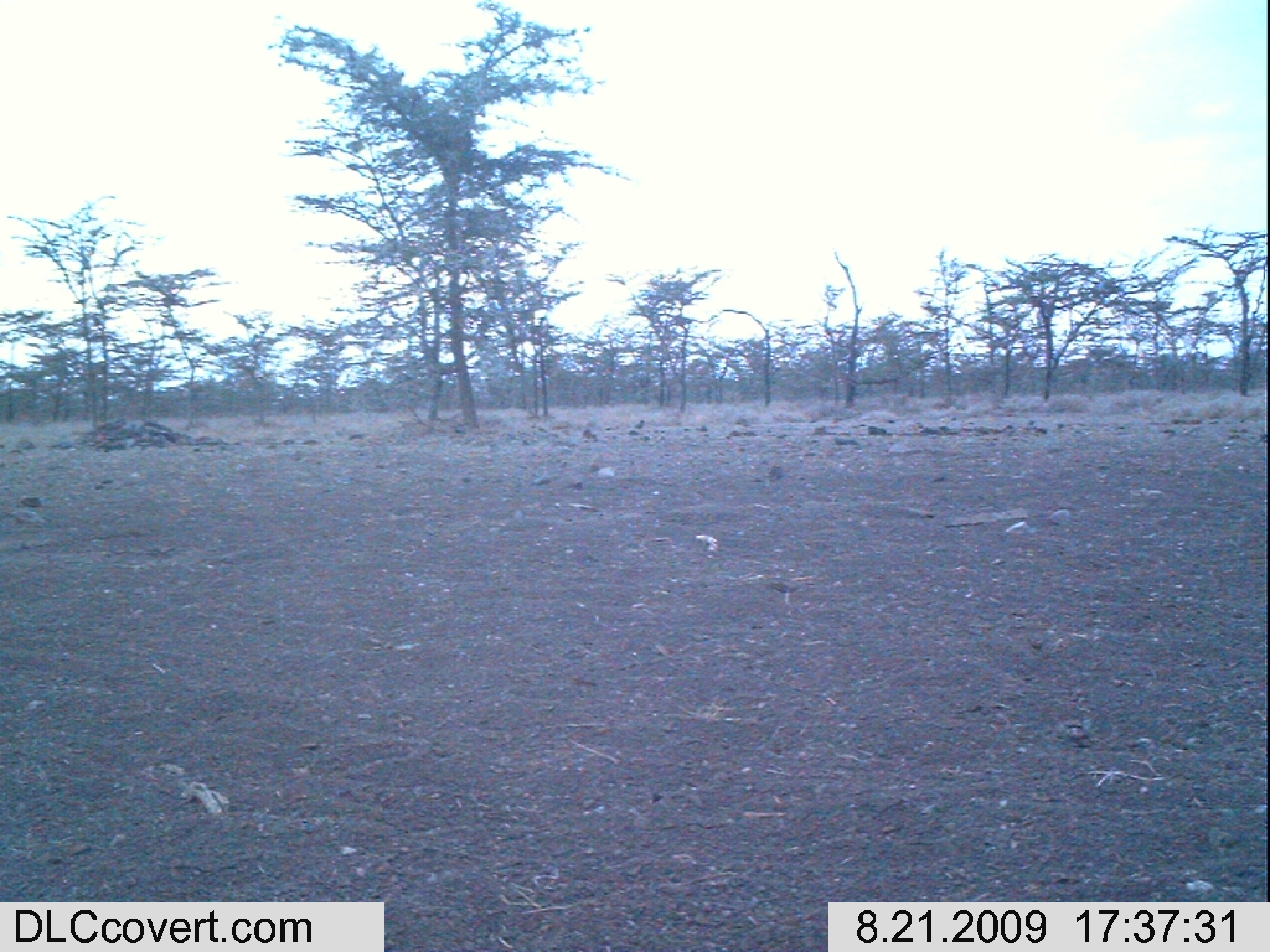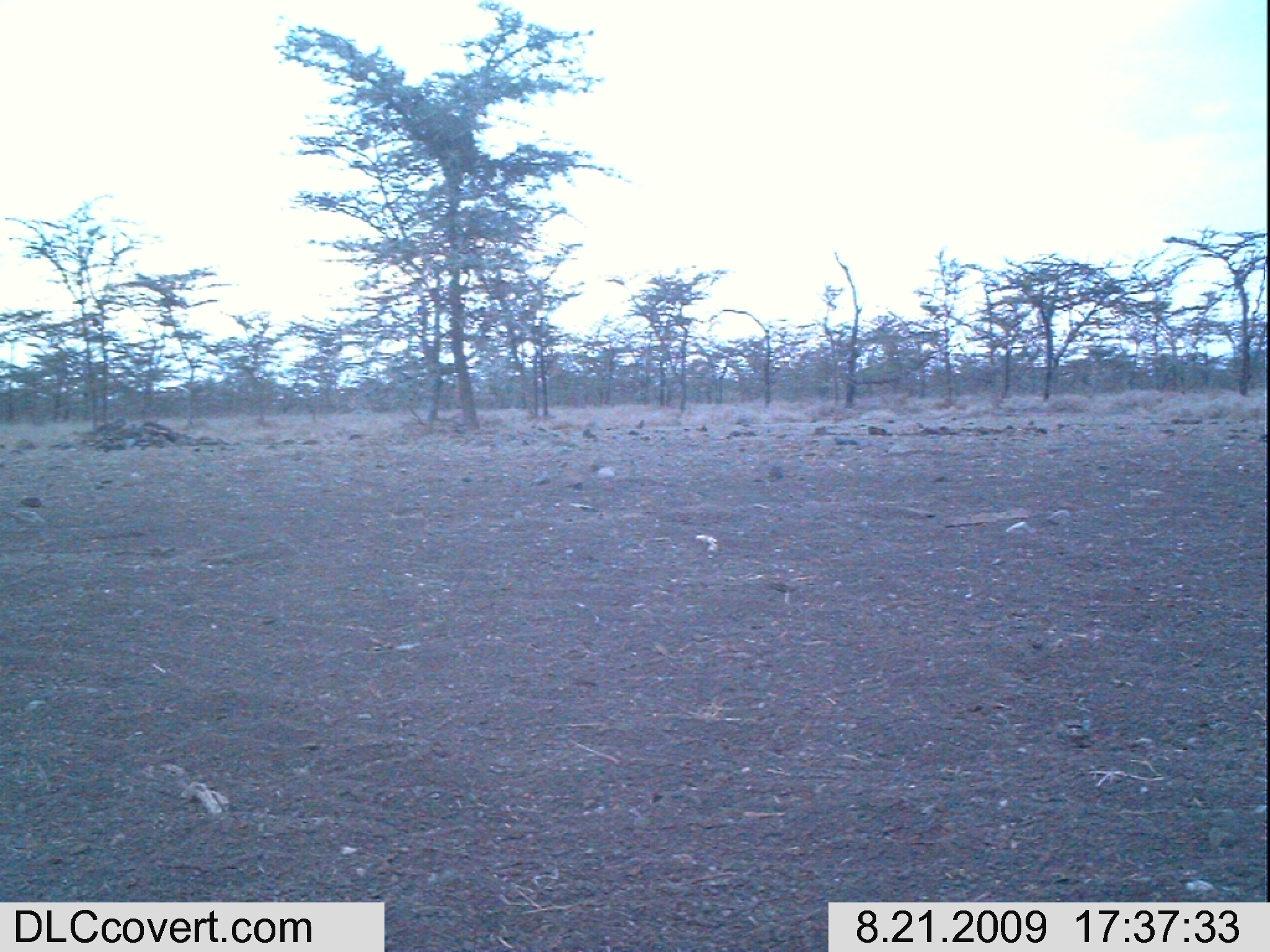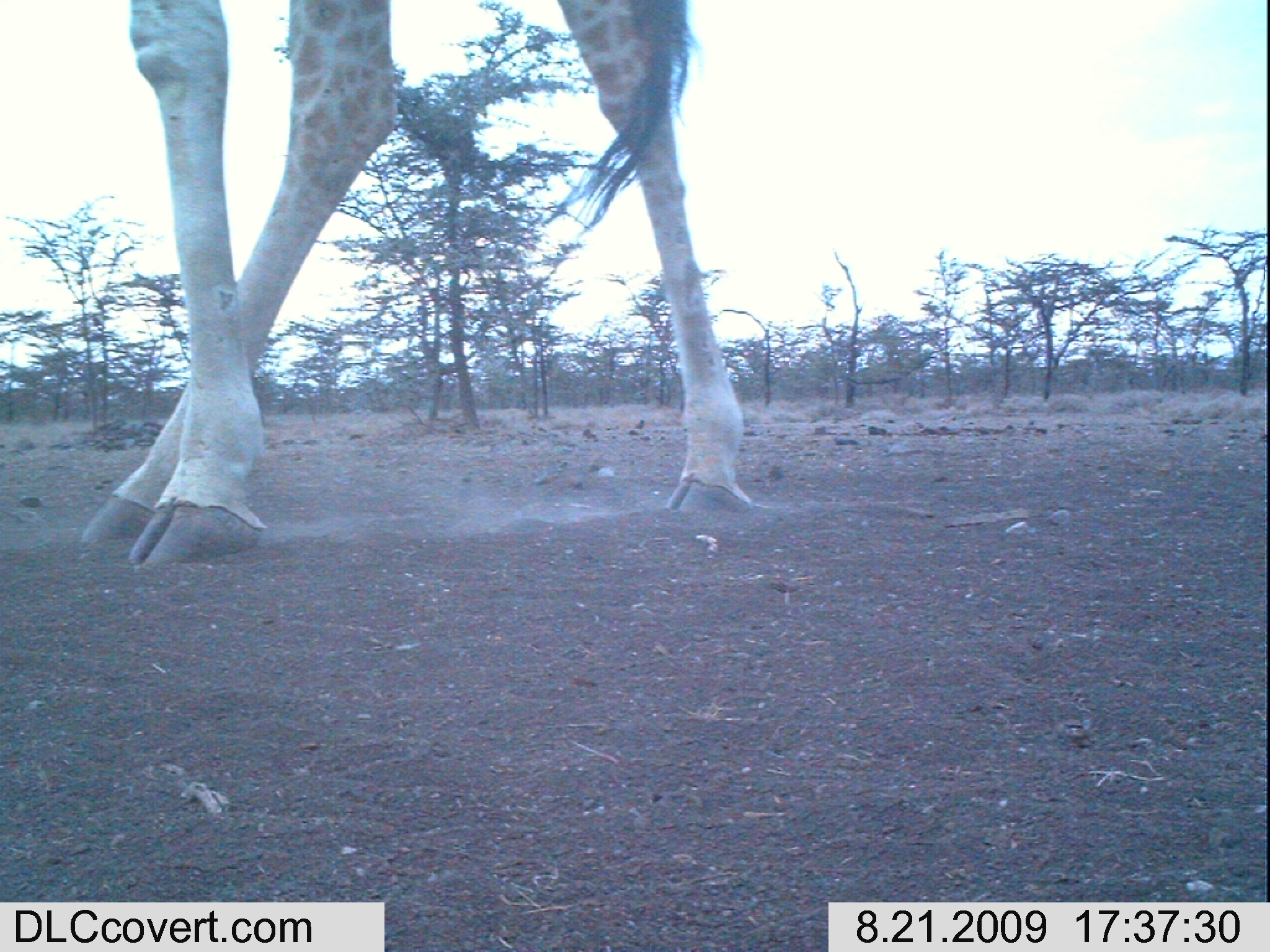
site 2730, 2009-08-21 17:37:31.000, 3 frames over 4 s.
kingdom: Animalia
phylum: Chordata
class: Mammalia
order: Artiodactyla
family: Giraffidae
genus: Giraffa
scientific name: Giraffa camelopardalis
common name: giraffe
Giraffa camelopardalis (giraffe), count 1.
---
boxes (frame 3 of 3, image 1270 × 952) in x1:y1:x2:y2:
giraffa camelopardalis: 80:0:759:566